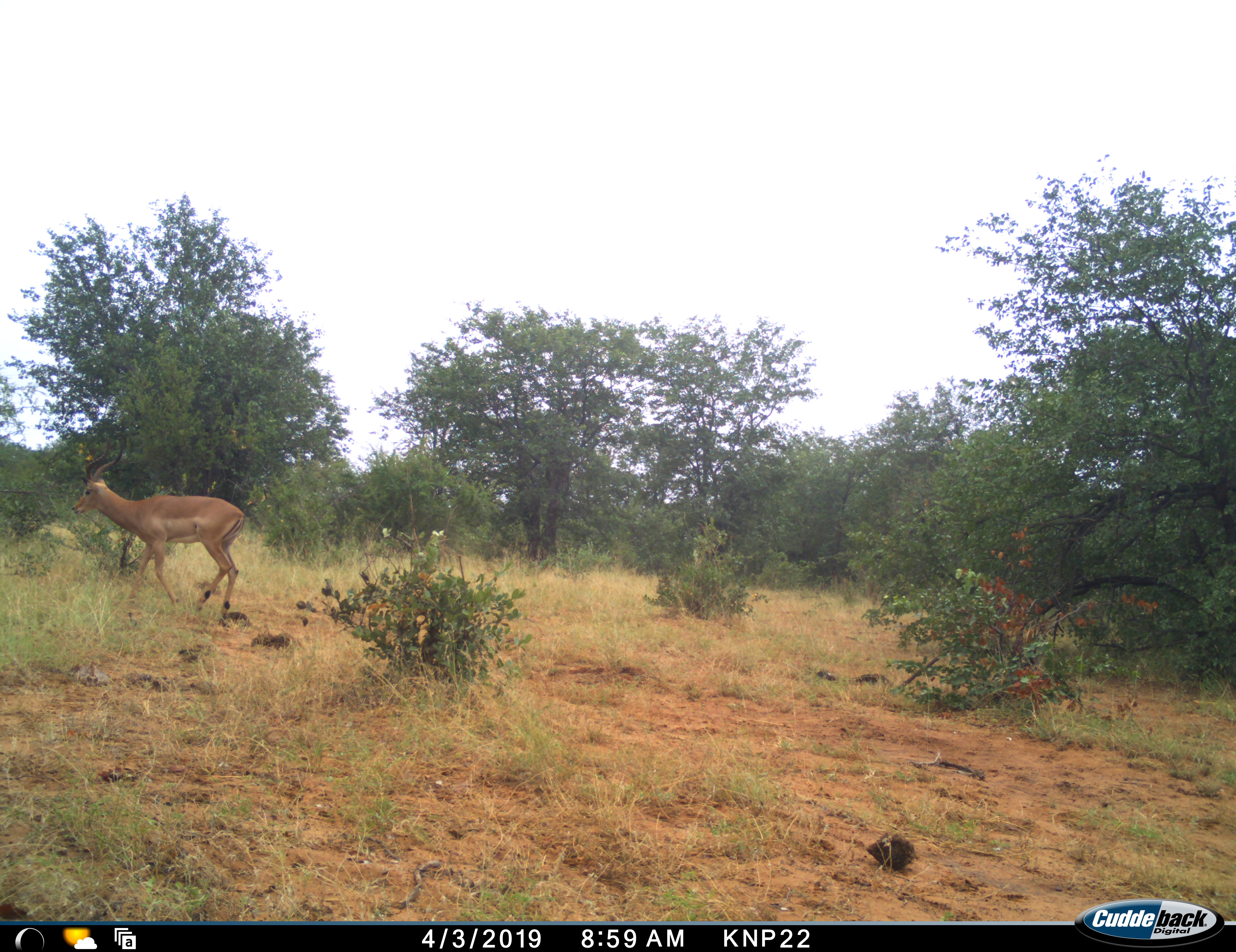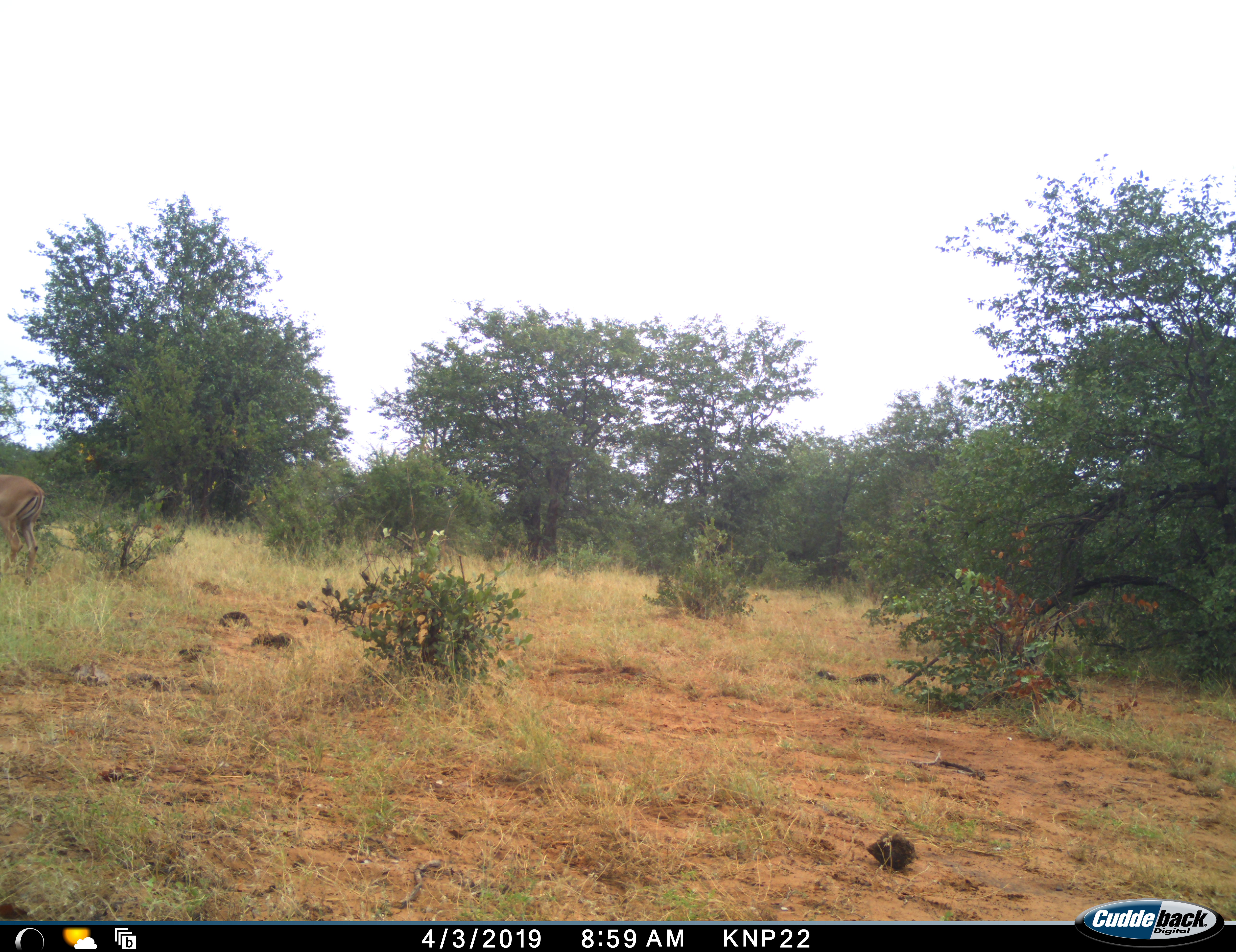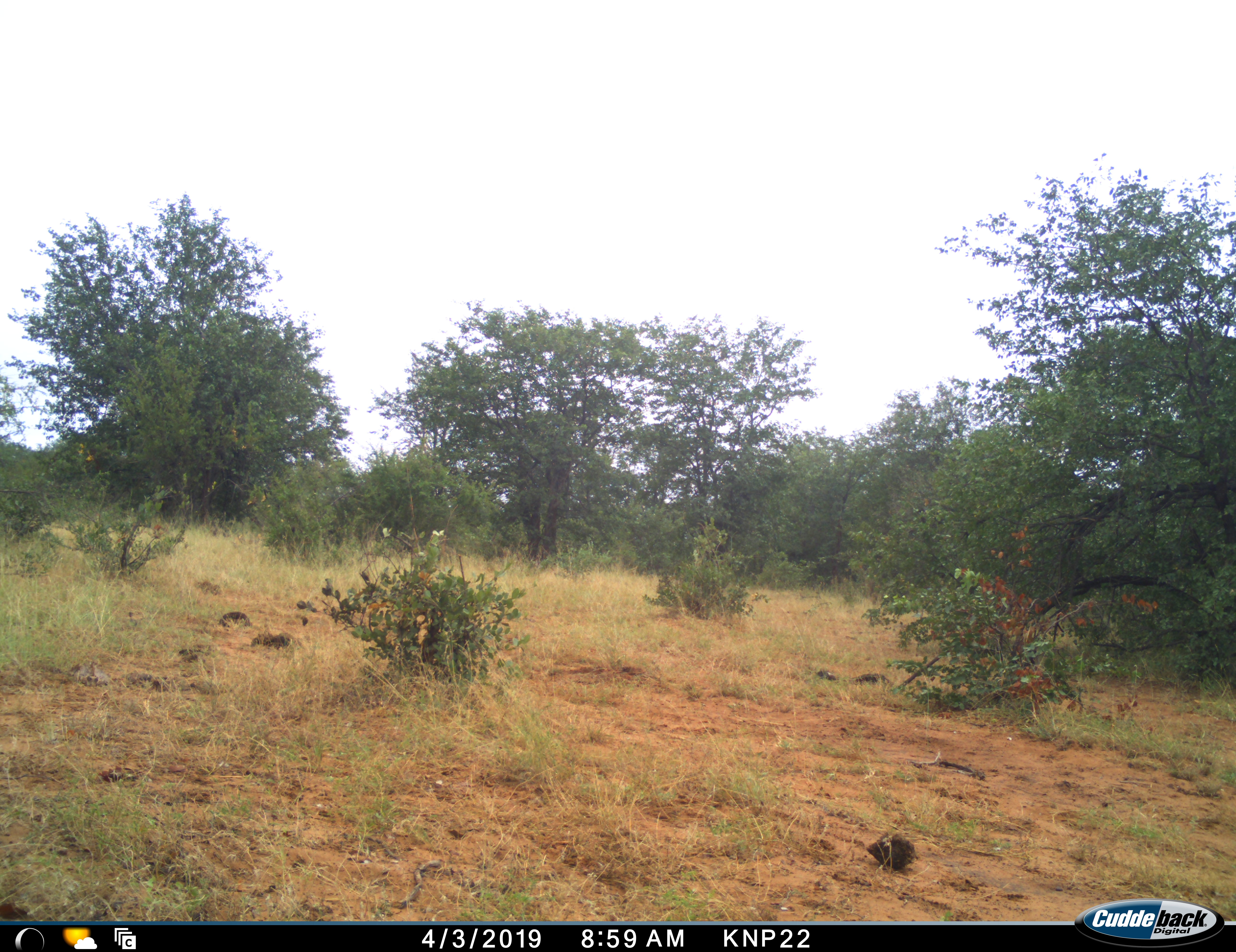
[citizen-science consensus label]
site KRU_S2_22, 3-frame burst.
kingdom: Animalia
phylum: Chordata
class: Mammalia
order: Artiodactyla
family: Bovidae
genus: Aepyceros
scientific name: Aepyceros melampus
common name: impala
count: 1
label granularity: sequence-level